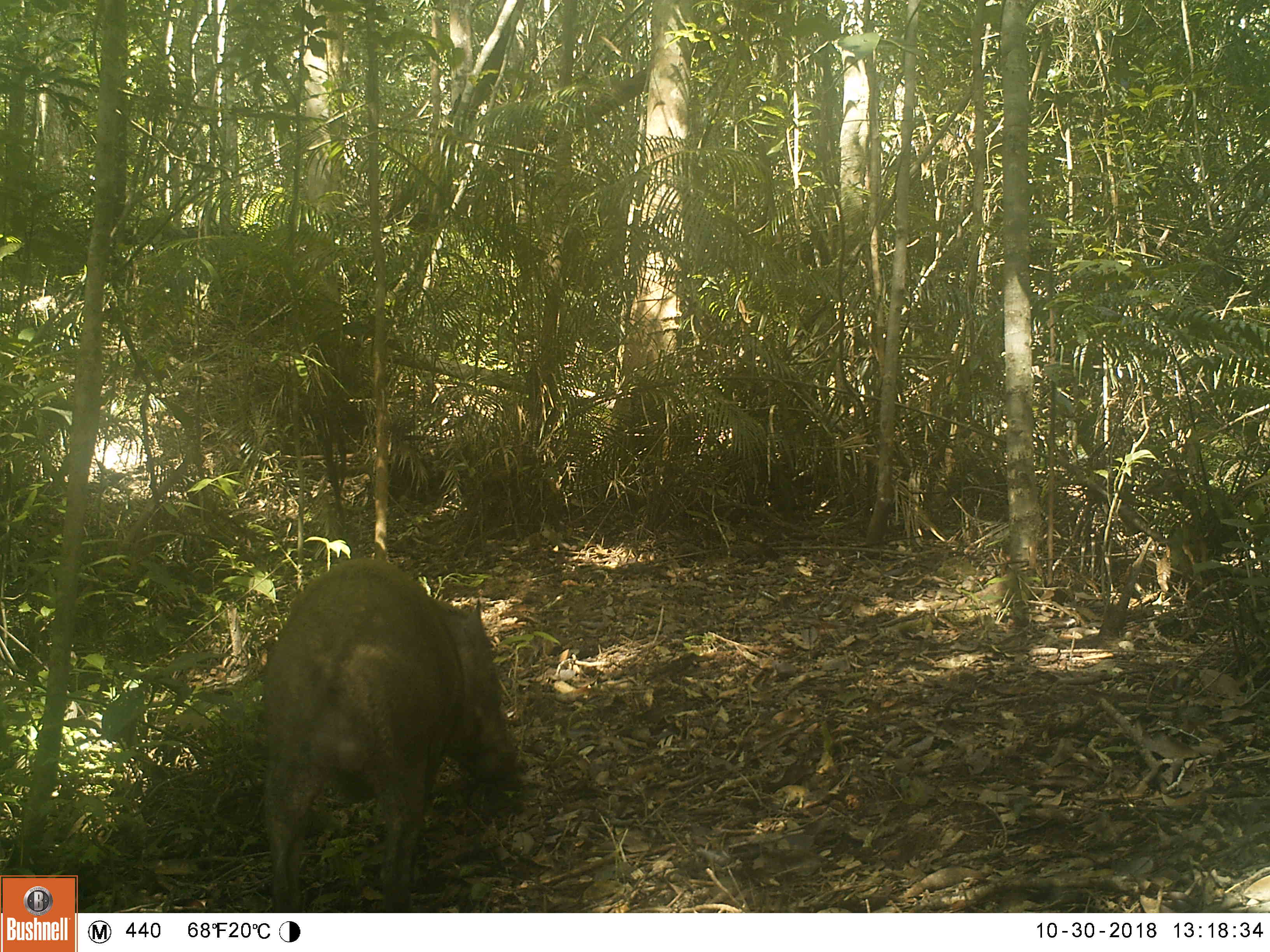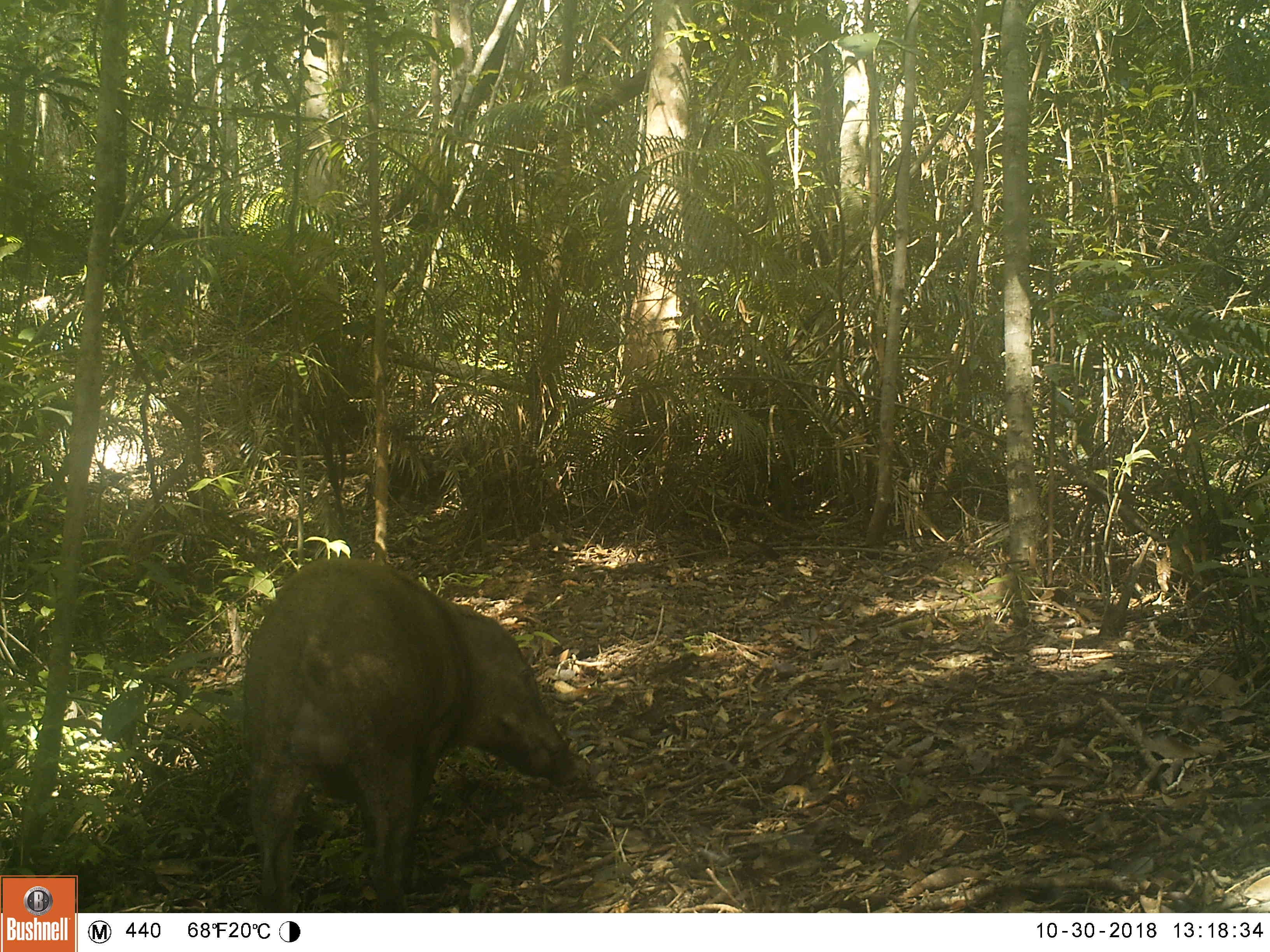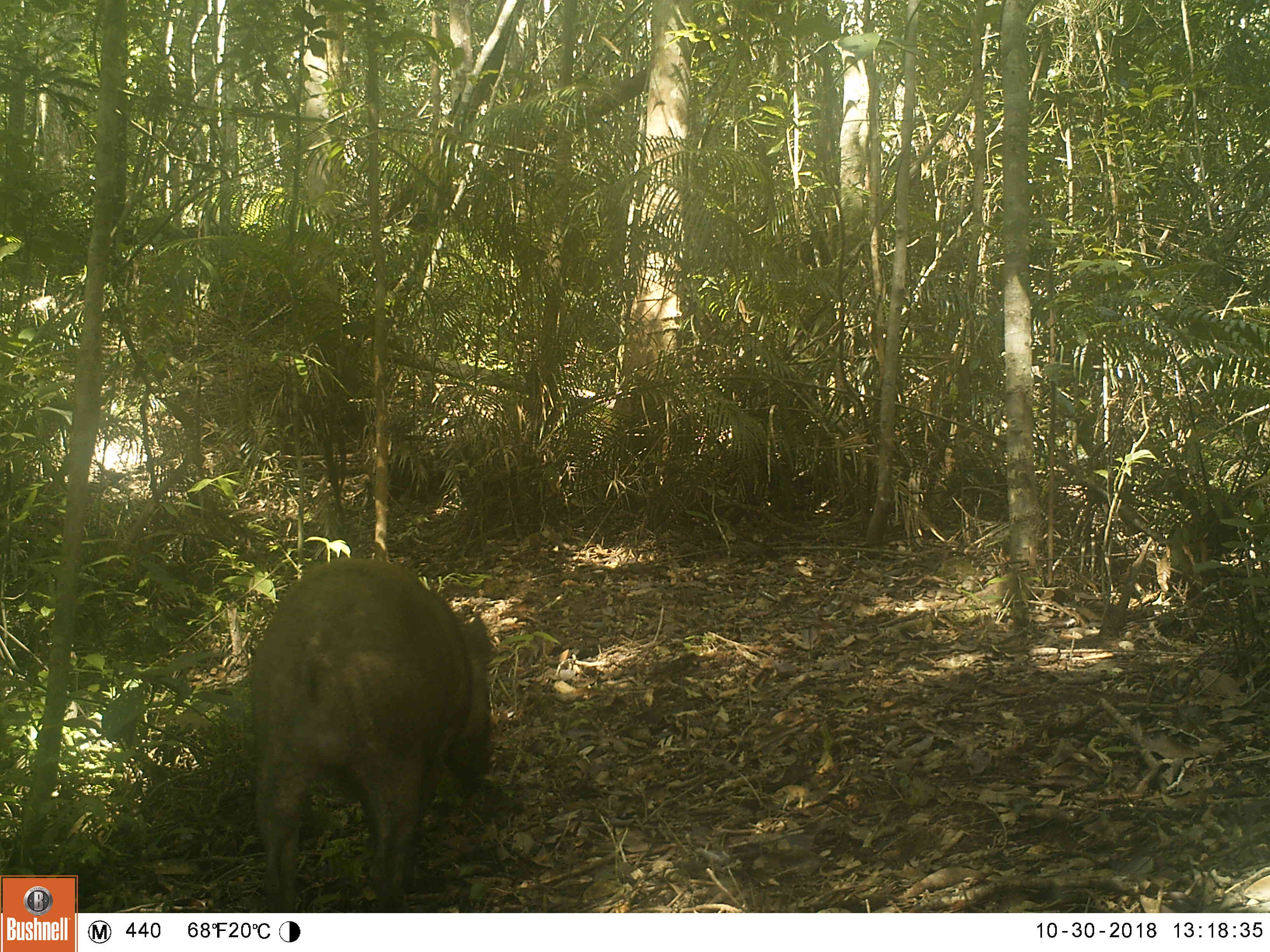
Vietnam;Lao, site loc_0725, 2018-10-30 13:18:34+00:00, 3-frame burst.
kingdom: Animalia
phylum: Chordata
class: Mammalia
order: Artiodactyla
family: Suidae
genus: Sus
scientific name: Sus scrofa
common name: eurasian wild pig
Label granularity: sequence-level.